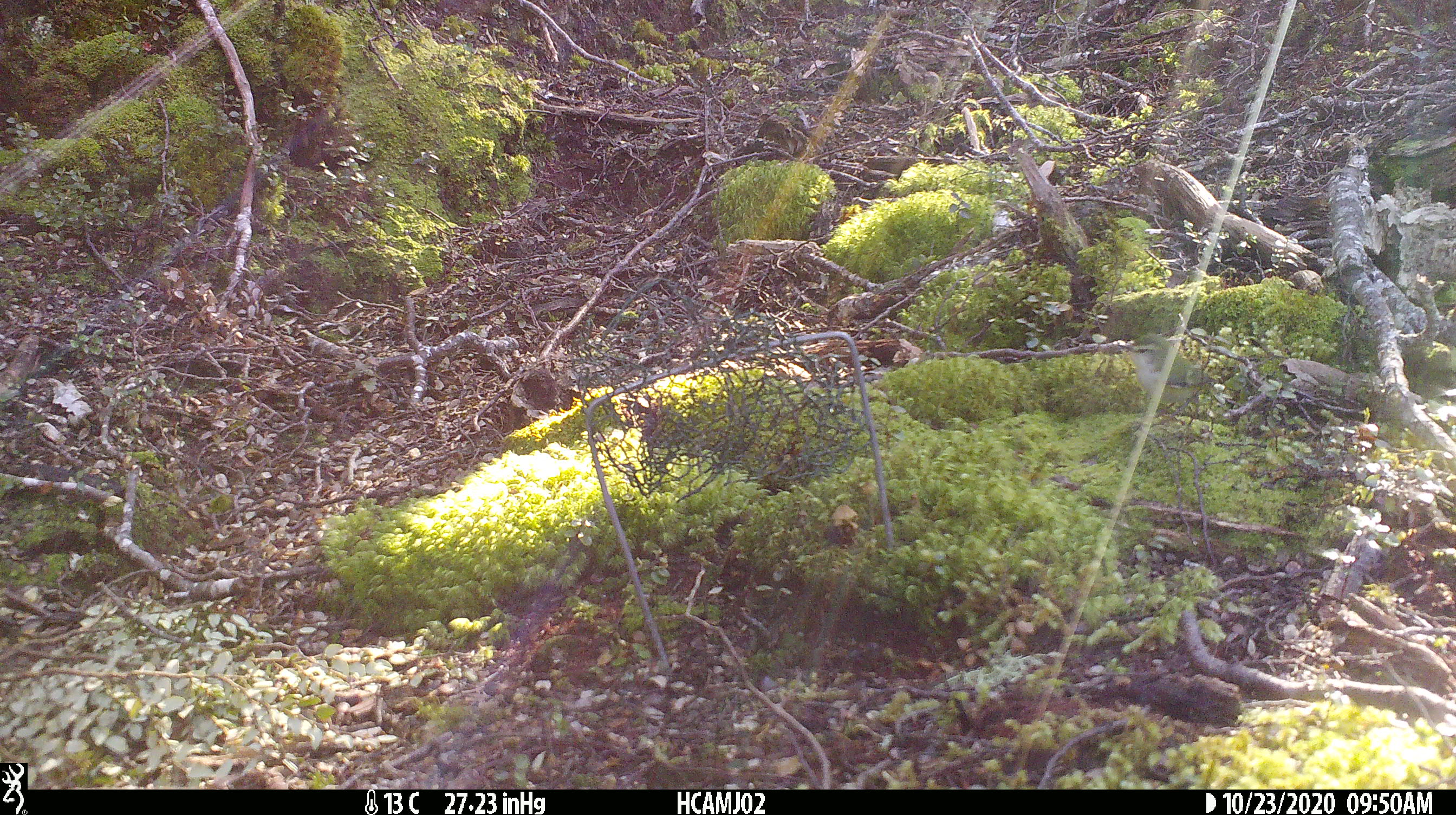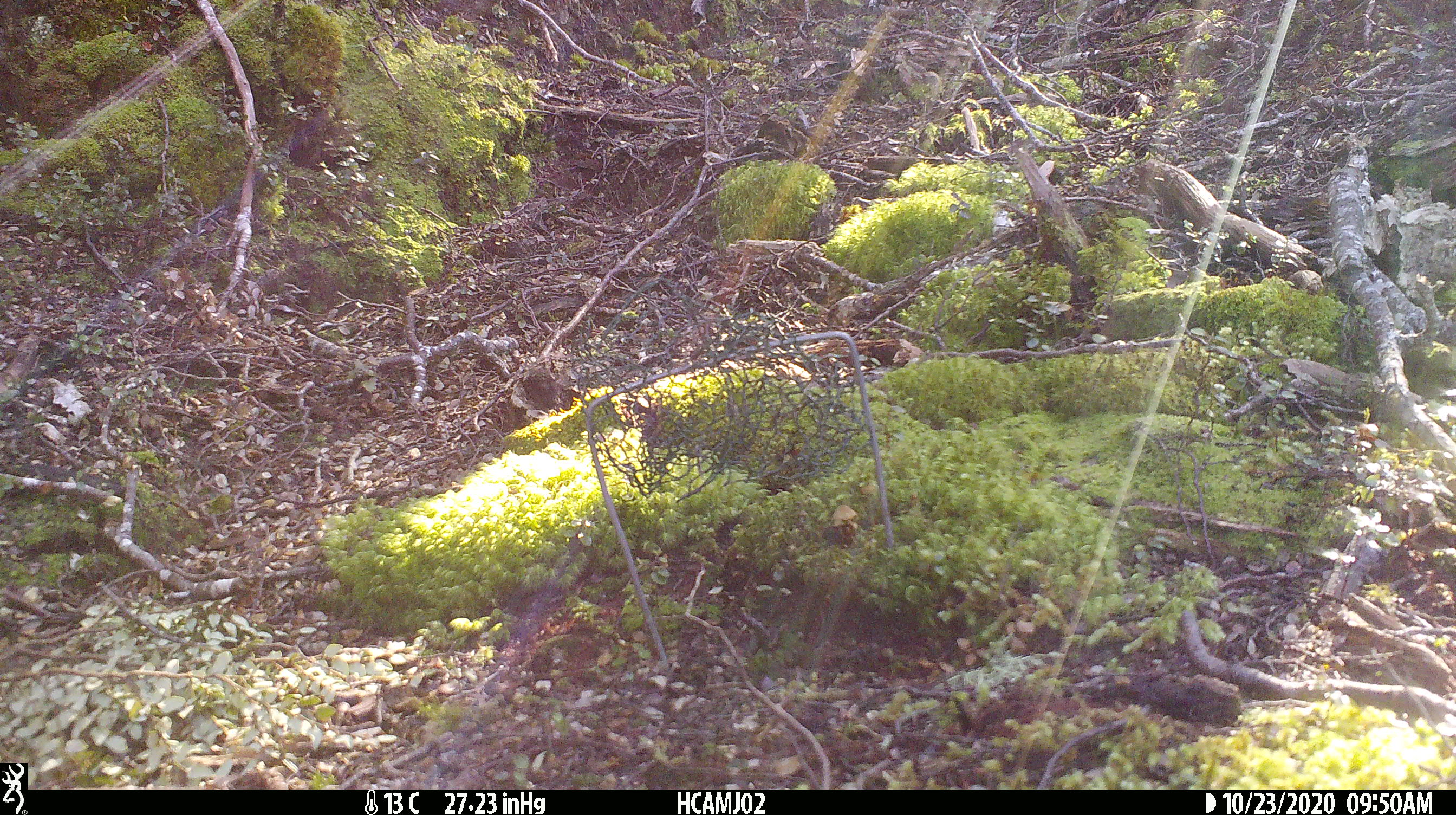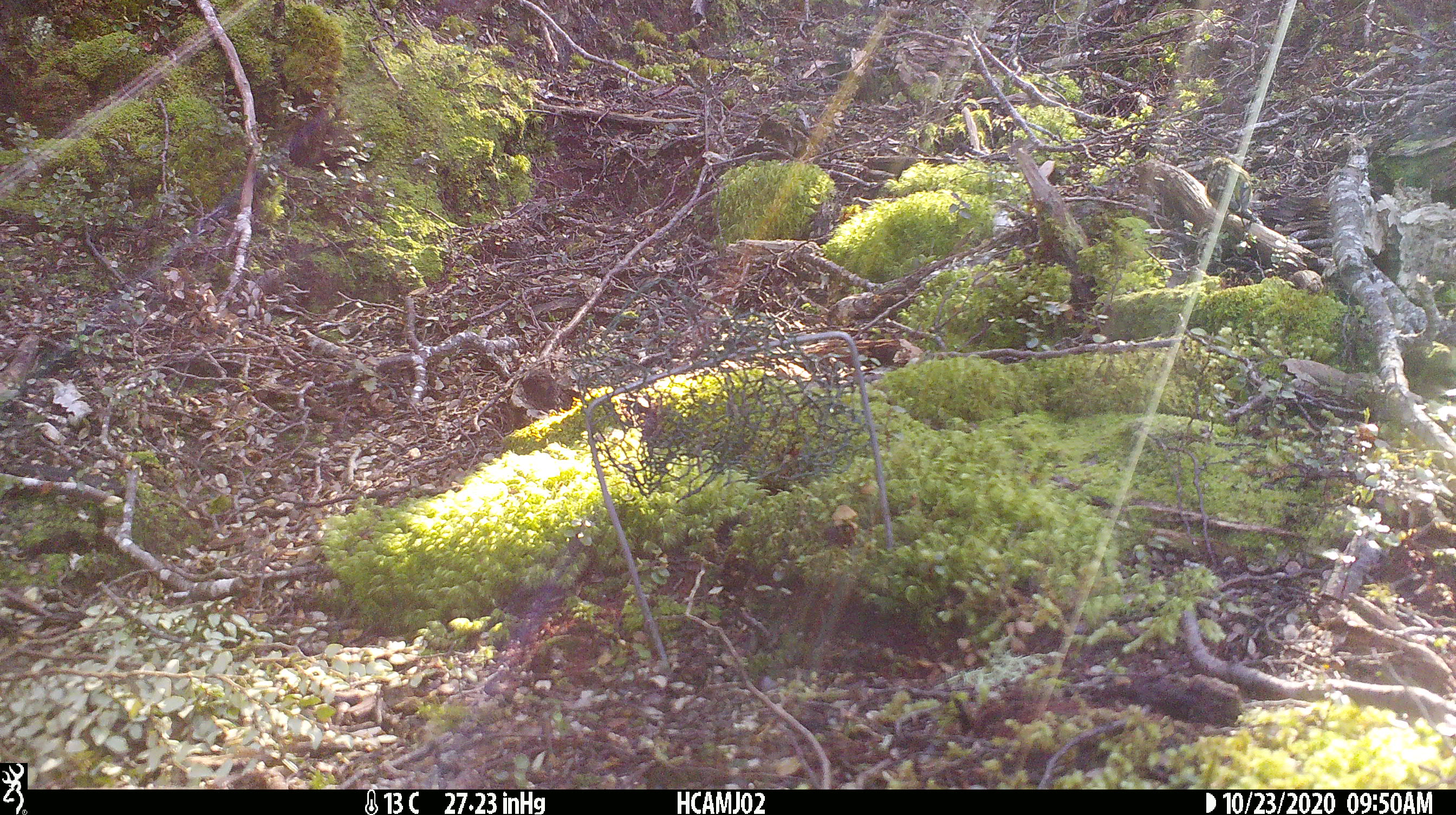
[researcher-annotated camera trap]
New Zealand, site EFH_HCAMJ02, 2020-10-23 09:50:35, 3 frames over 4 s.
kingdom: Animalia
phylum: Chordata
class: Aves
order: Passeriformes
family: Acanthisittidae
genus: Acanthisitta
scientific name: Acanthisitta chloris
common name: rifleman